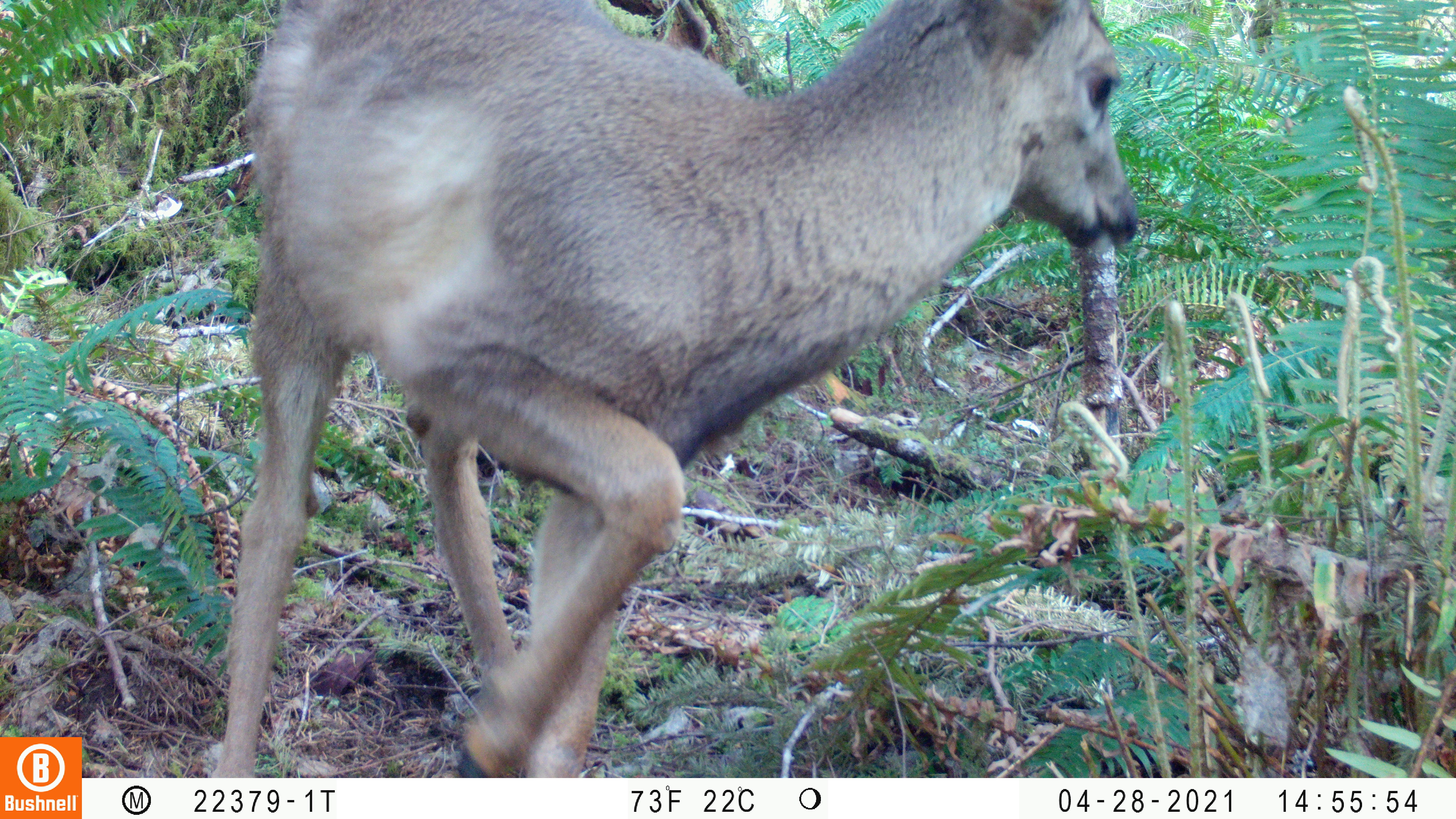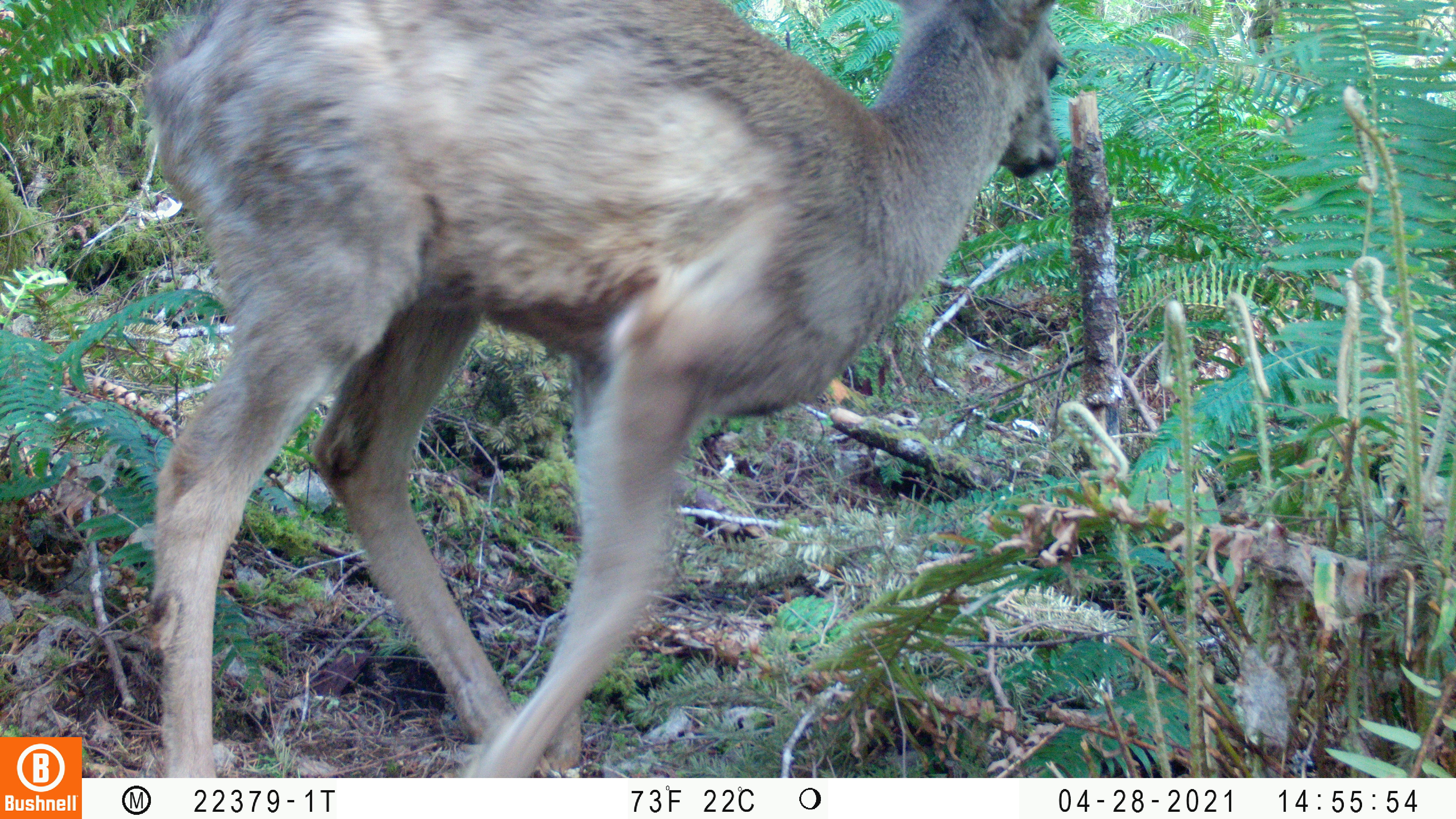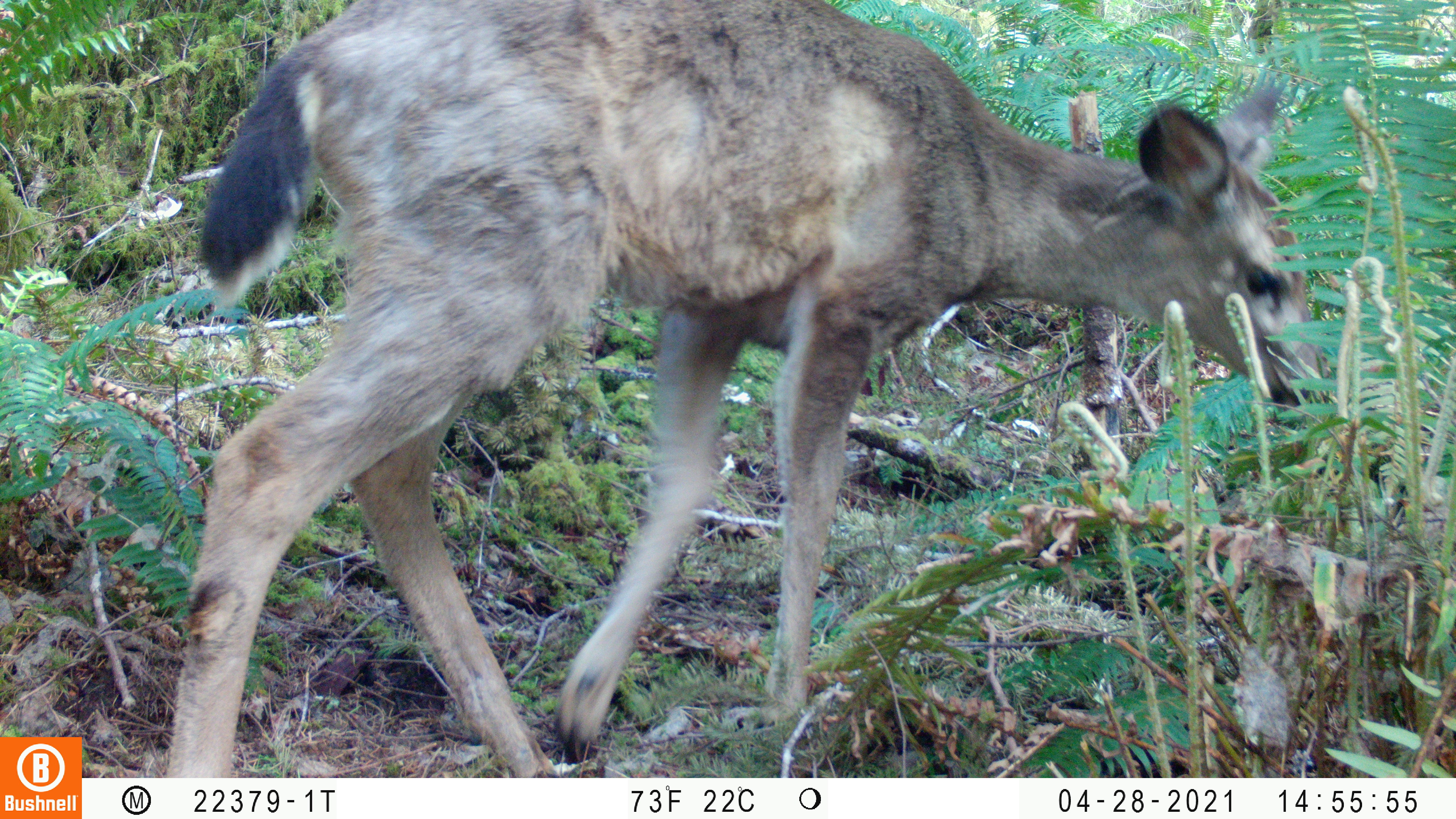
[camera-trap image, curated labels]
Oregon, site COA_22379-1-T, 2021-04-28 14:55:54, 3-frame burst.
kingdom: Animalia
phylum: Chordata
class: Mammalia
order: Artiodactyla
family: Cervidae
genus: Odocoileus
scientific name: Odocoileus hemionus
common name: black-tailed deer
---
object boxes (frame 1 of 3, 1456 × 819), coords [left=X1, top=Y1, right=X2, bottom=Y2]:
black-tailed deer: [left=170, top=0, right=1150, bottom=776]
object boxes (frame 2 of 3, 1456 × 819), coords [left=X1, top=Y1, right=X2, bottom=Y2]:
black-tailed deer: [left=116, top=0, right=1083, bottom=777]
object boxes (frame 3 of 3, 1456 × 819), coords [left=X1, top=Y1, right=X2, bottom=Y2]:
black-tailed deer: [left=150, top=0, right=1345, bottom=776]